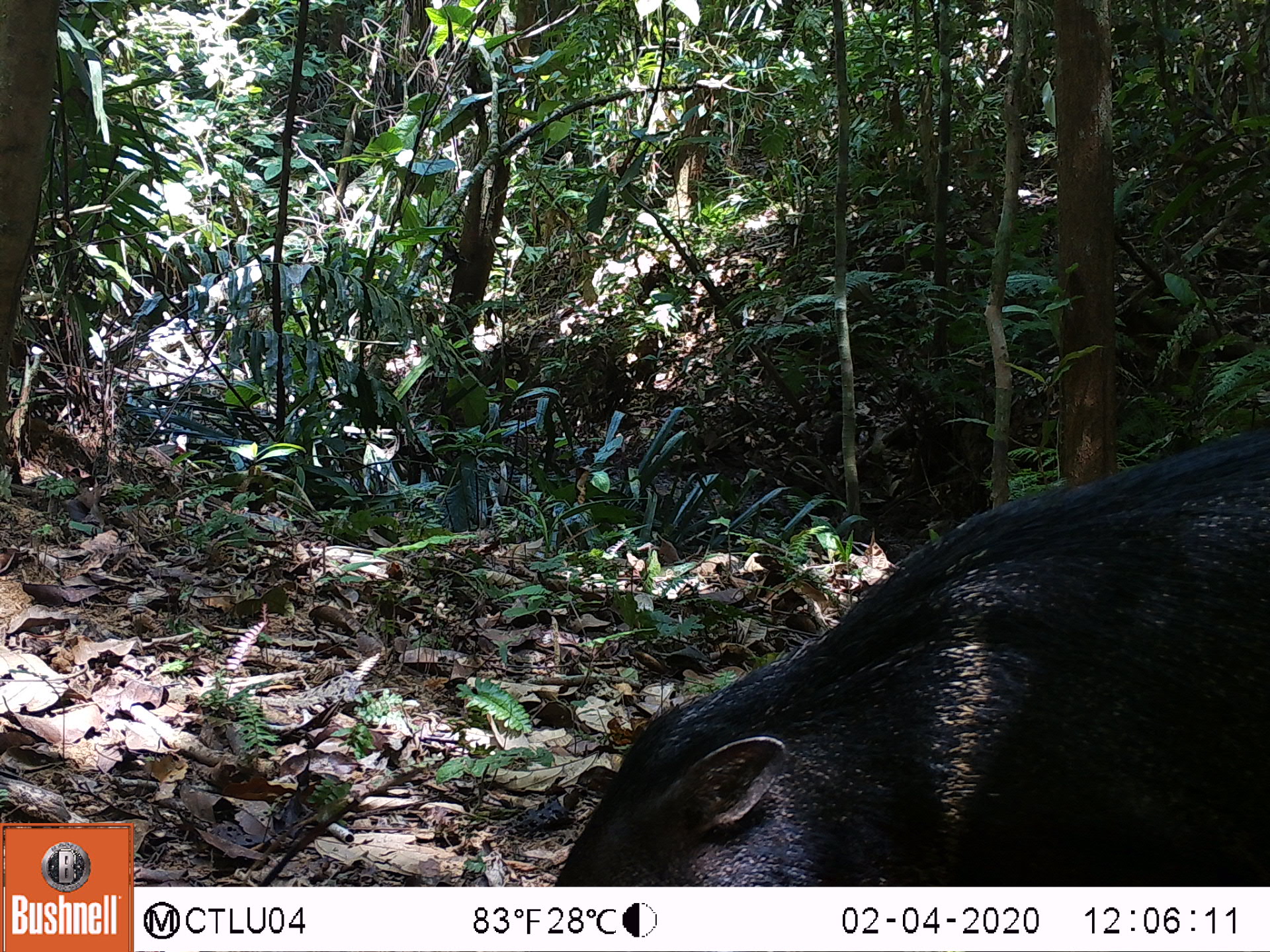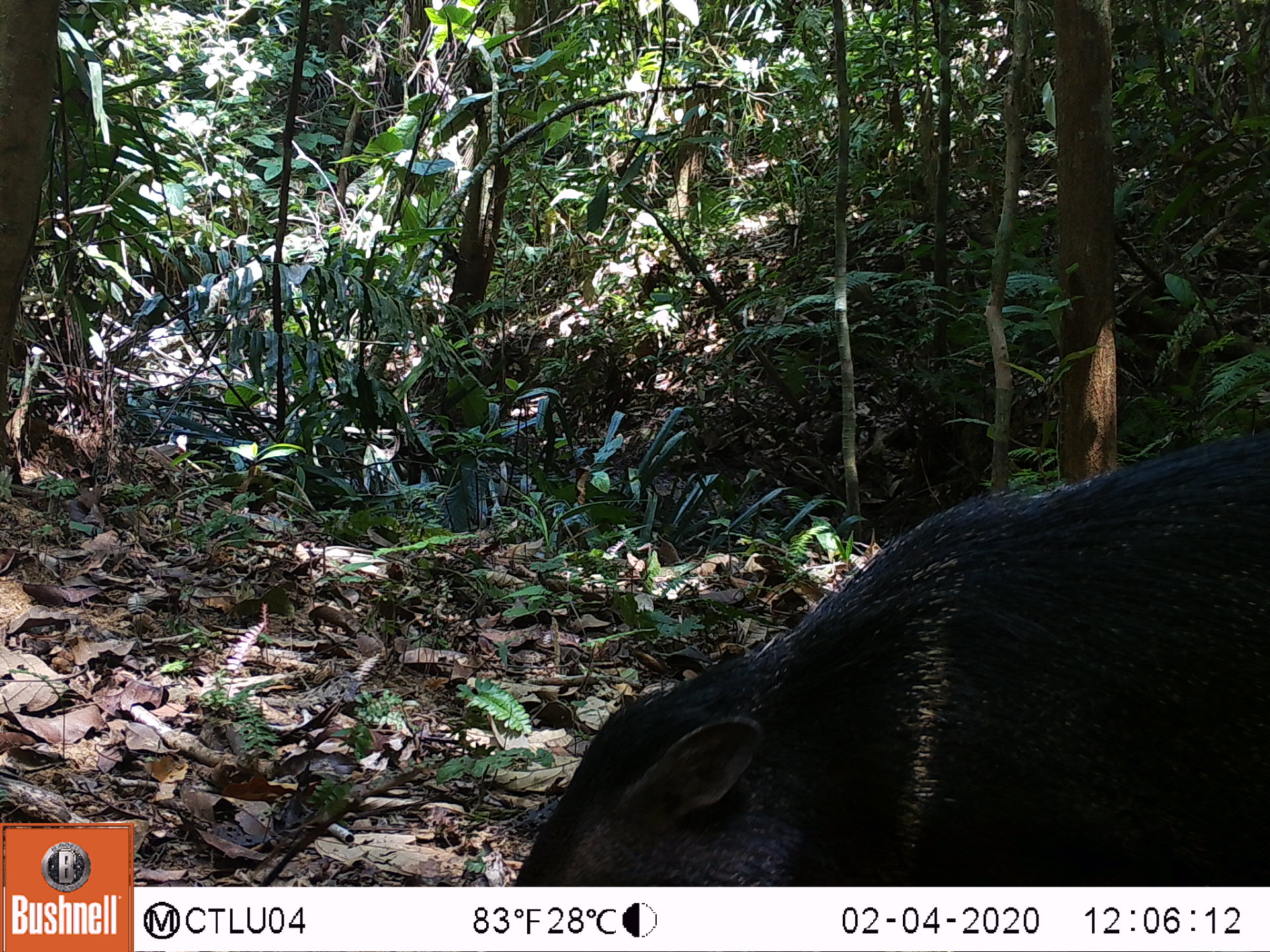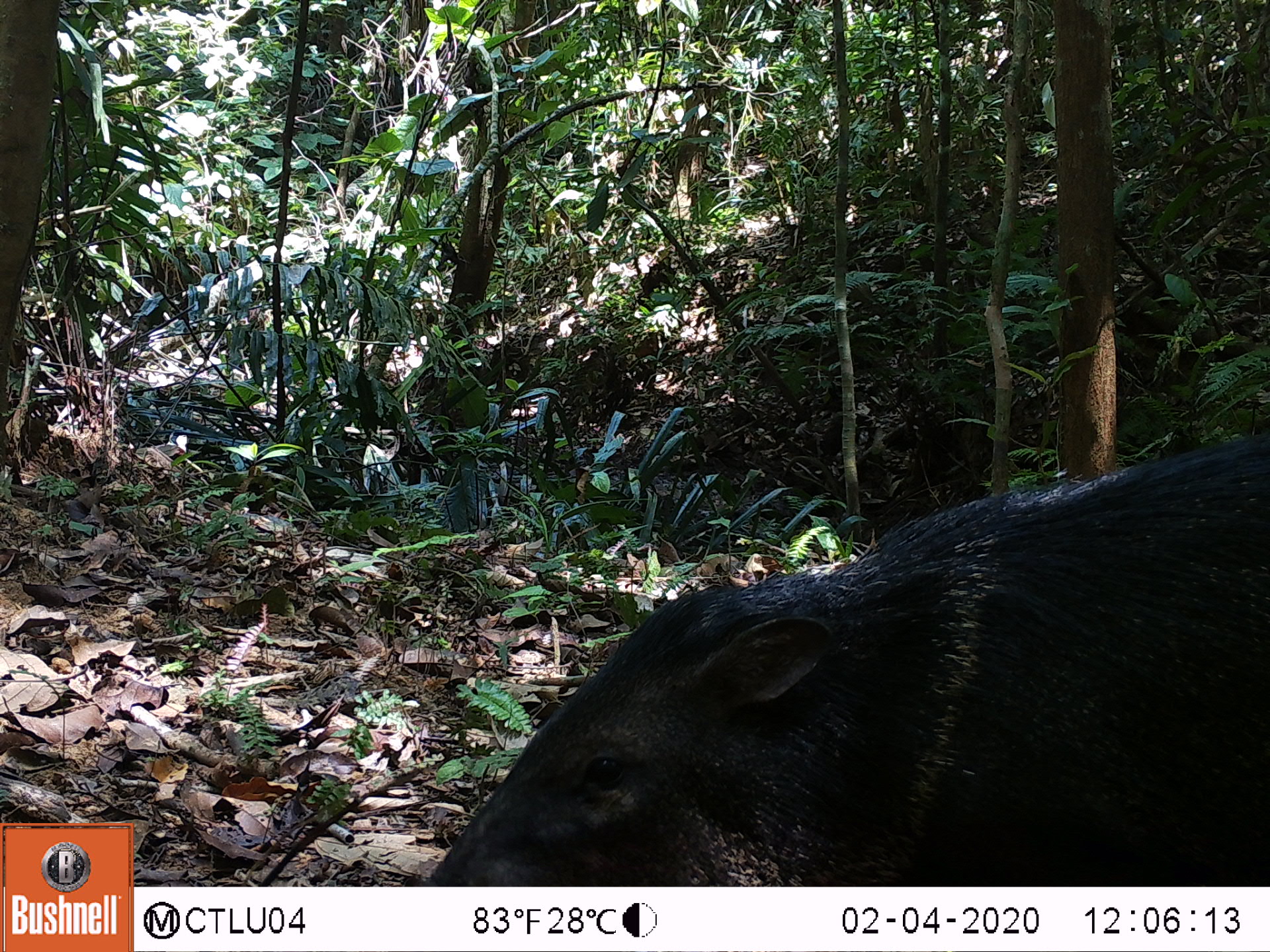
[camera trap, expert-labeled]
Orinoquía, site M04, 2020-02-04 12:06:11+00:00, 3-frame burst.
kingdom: Animalia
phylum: Chordata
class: Mammalia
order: Artiodactyla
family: Tayassuidae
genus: Pecari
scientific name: Pecari tajacu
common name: collared peccary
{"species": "collared peccary (Pecari tajacu)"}